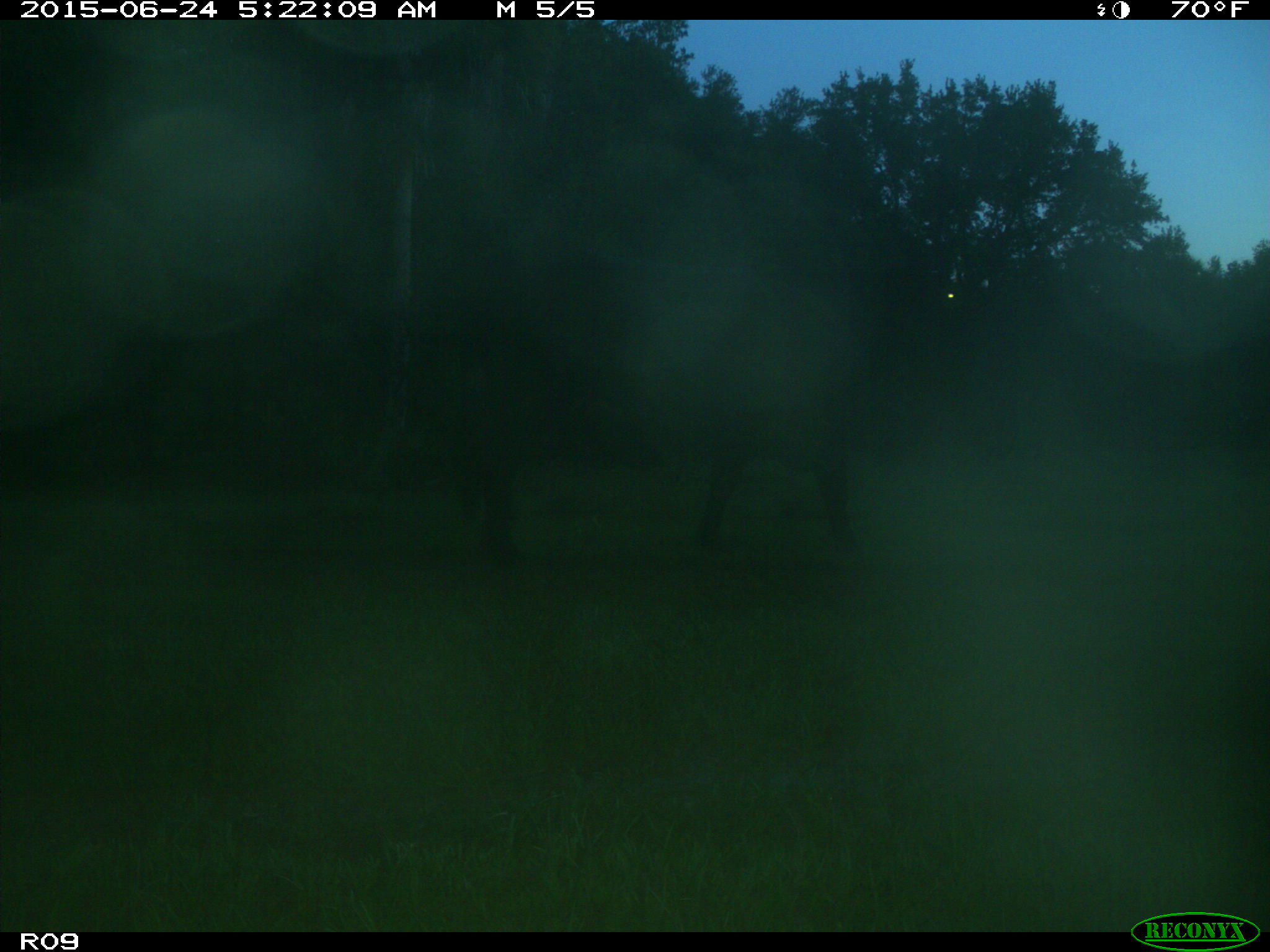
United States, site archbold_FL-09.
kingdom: Animalia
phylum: Chordata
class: Mammalia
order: Artiodactyla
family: Bovidae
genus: Bos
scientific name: Bos taurus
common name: domestic cow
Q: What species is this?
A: Bos taurus (domestic cow).